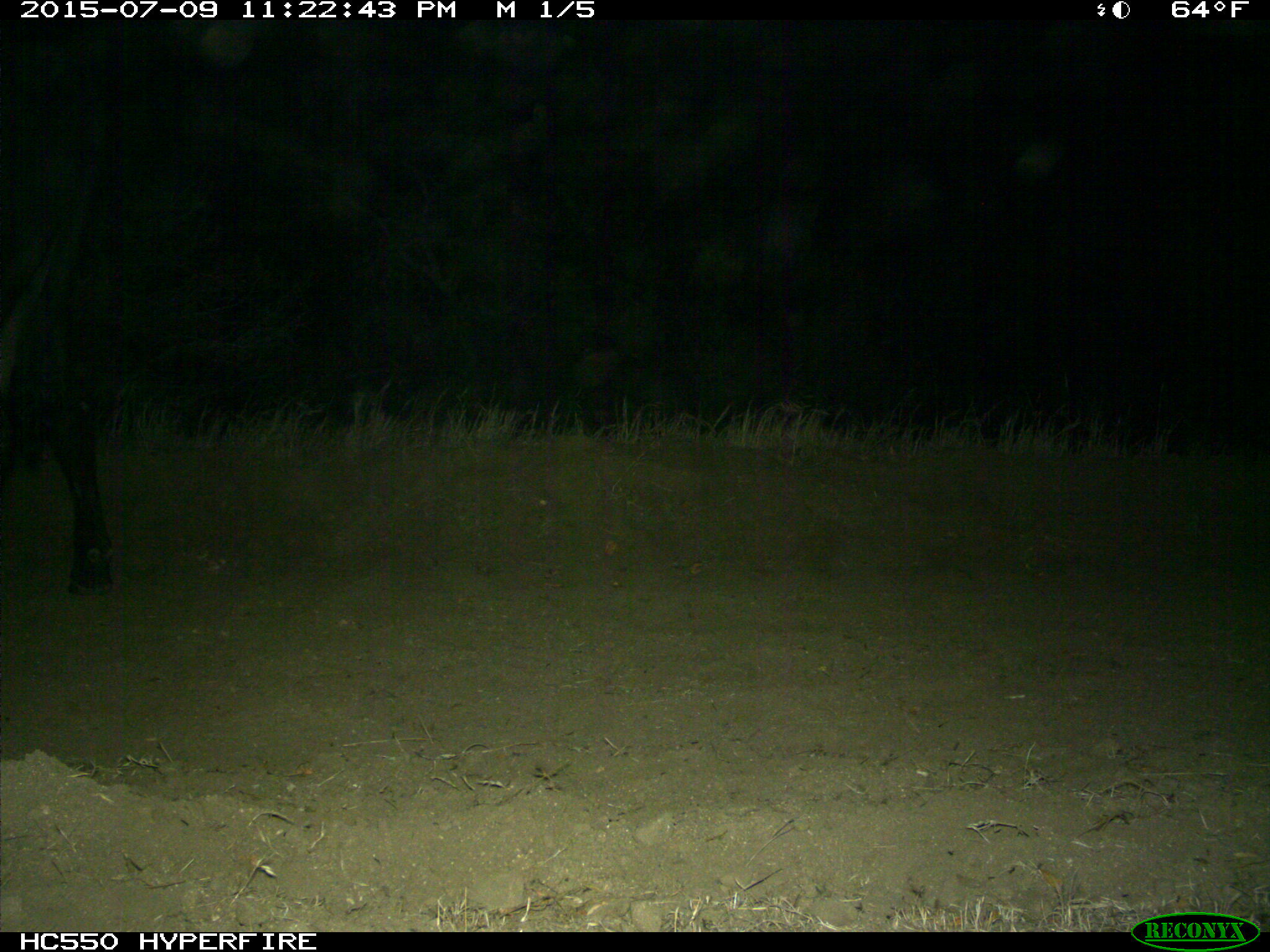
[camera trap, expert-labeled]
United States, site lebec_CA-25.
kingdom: Animalia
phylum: Chordata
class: Mammalia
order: Artiodactyla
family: Bovidae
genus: Bos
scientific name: Bos taurus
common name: domestic cow